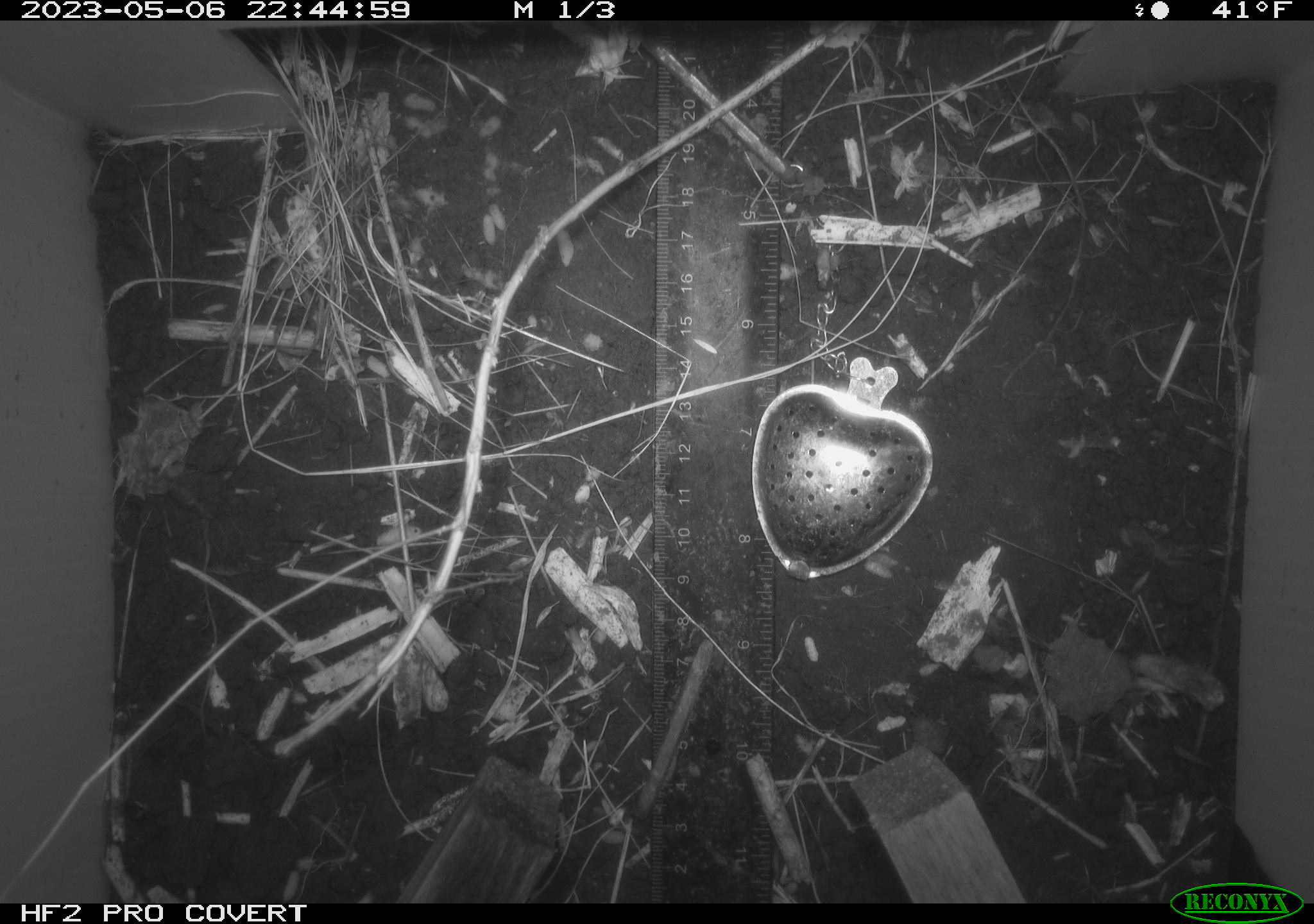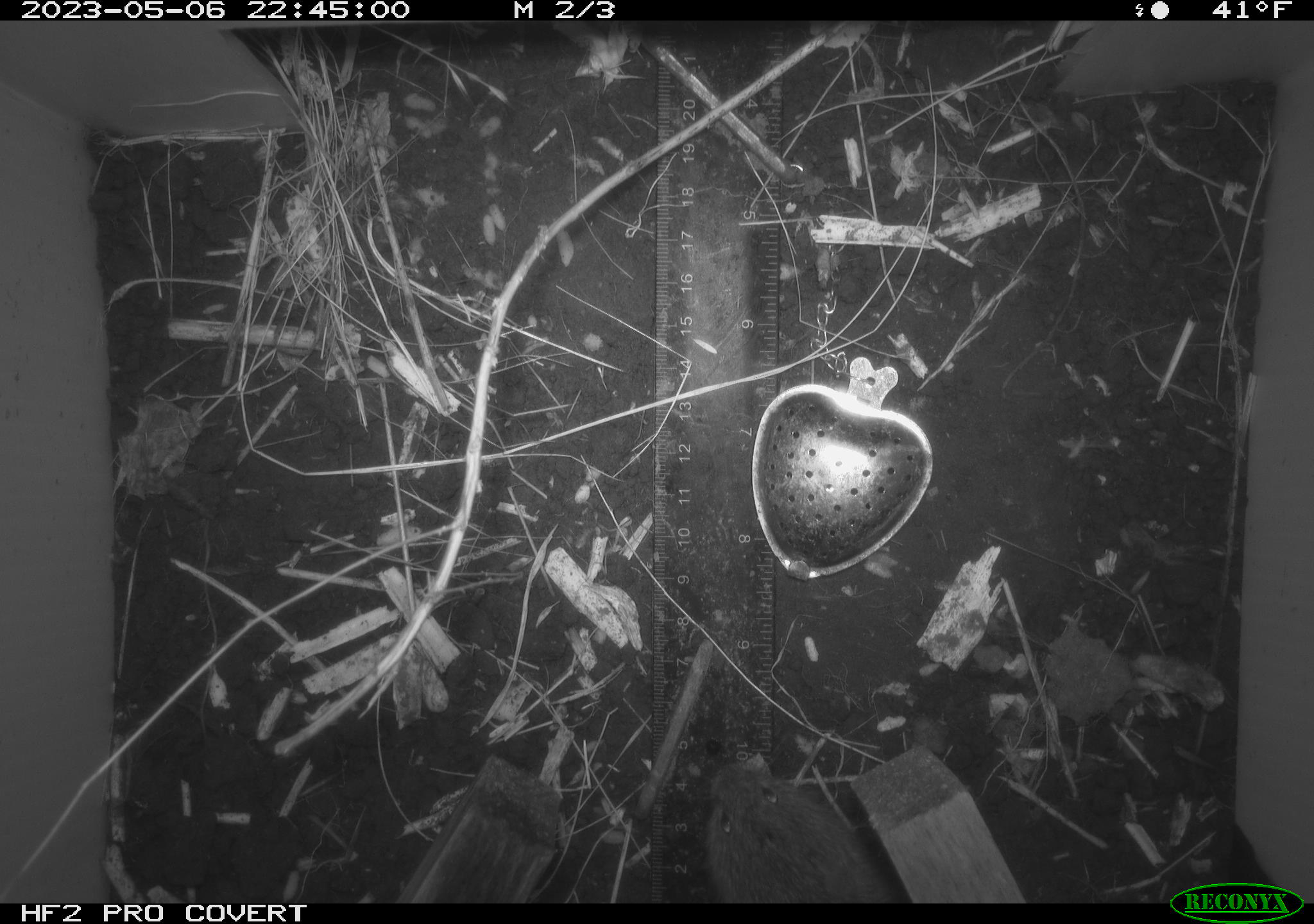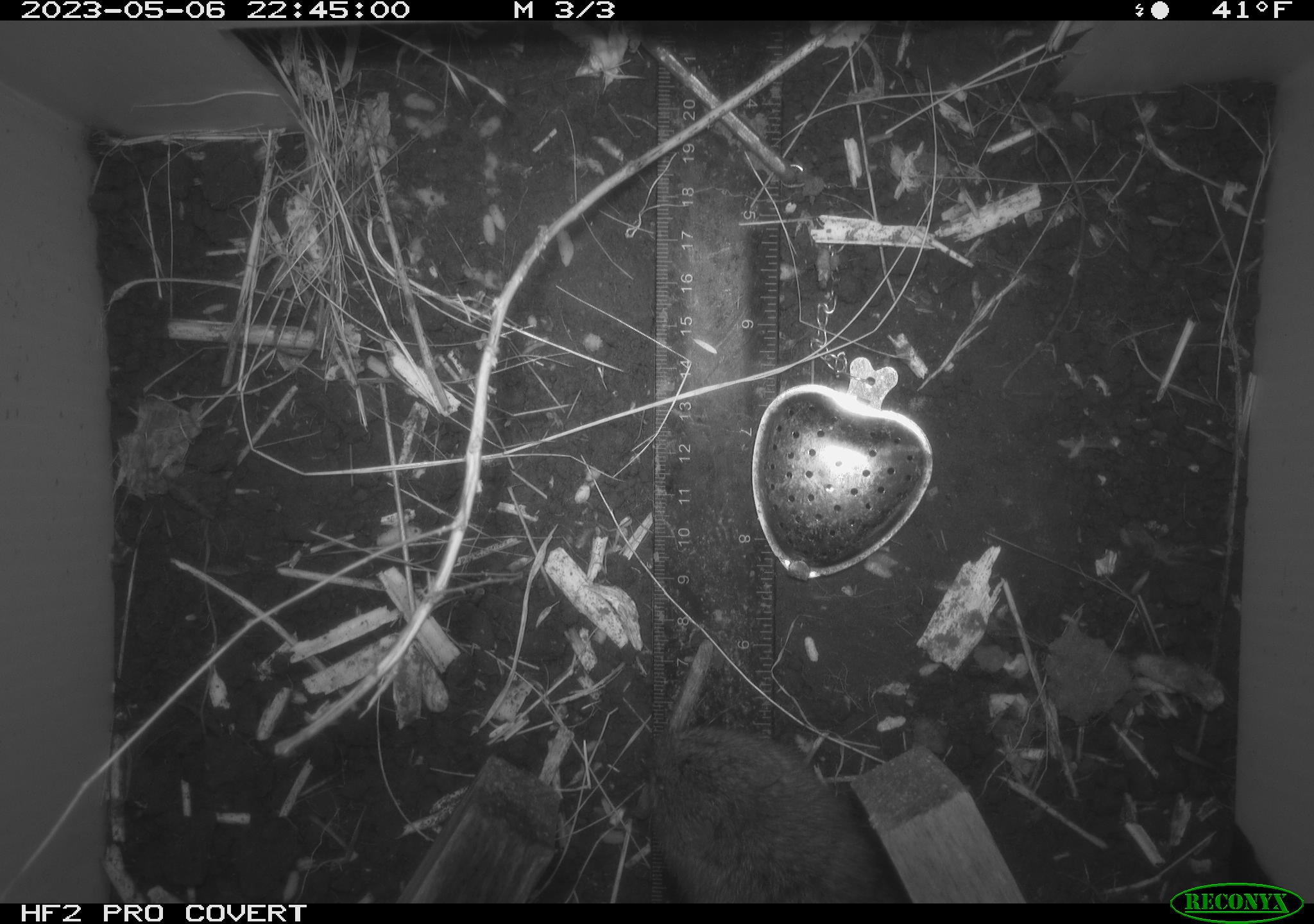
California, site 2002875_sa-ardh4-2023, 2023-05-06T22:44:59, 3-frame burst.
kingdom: Animalia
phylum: Chordata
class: Mammalia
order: Rodentia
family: Cricetidae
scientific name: Arvicolinae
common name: voles, lemmings, and muskrats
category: arvicolinae subfamily